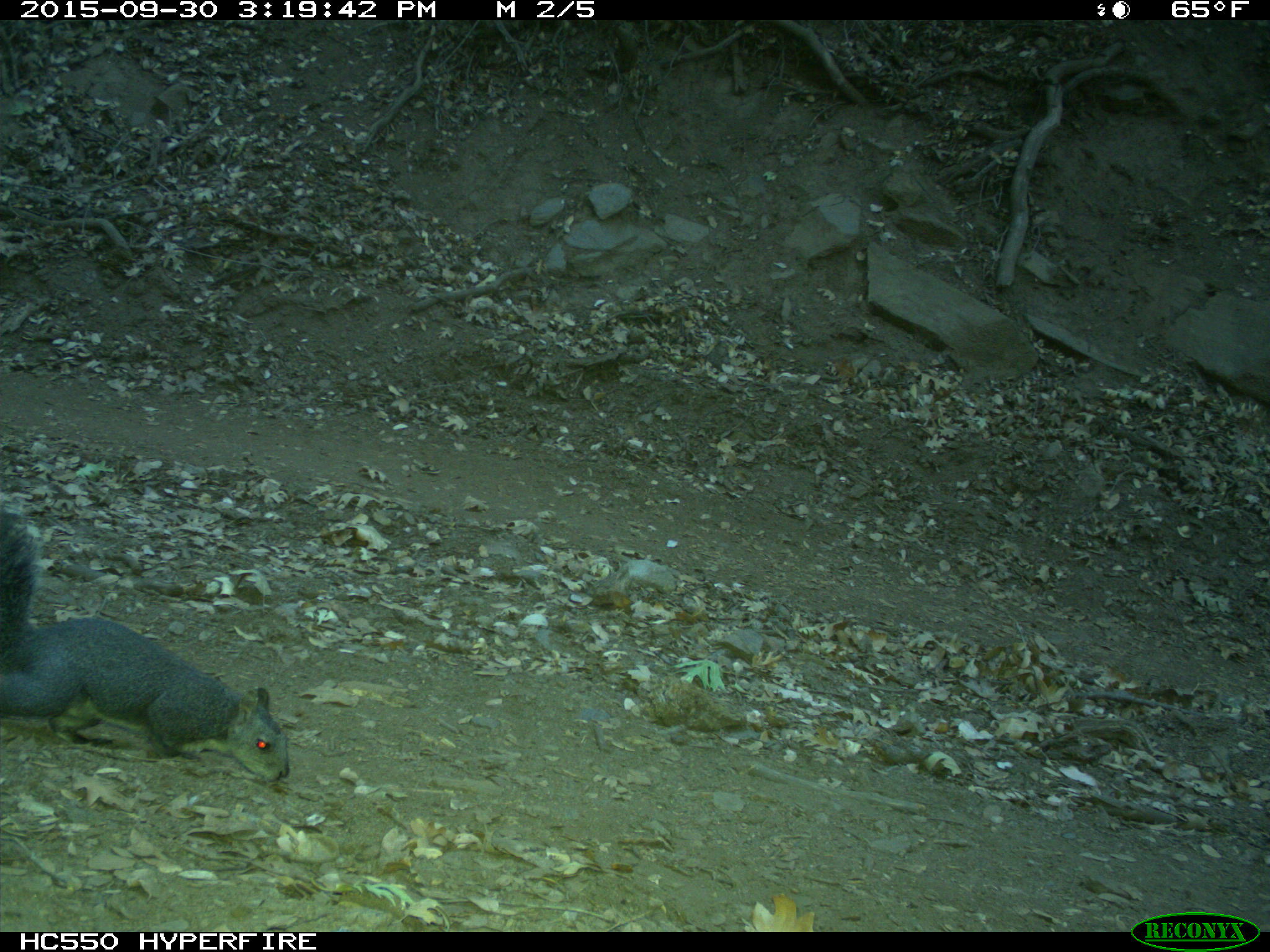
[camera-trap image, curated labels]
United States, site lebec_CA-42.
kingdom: Animalia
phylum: Chordata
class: Mammalia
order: Rodentia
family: Sciuridae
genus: Sciurus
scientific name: Sciurus carolinensis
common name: eastern gray squirrel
Sciurus carolinensis (eastern gray squirrel).